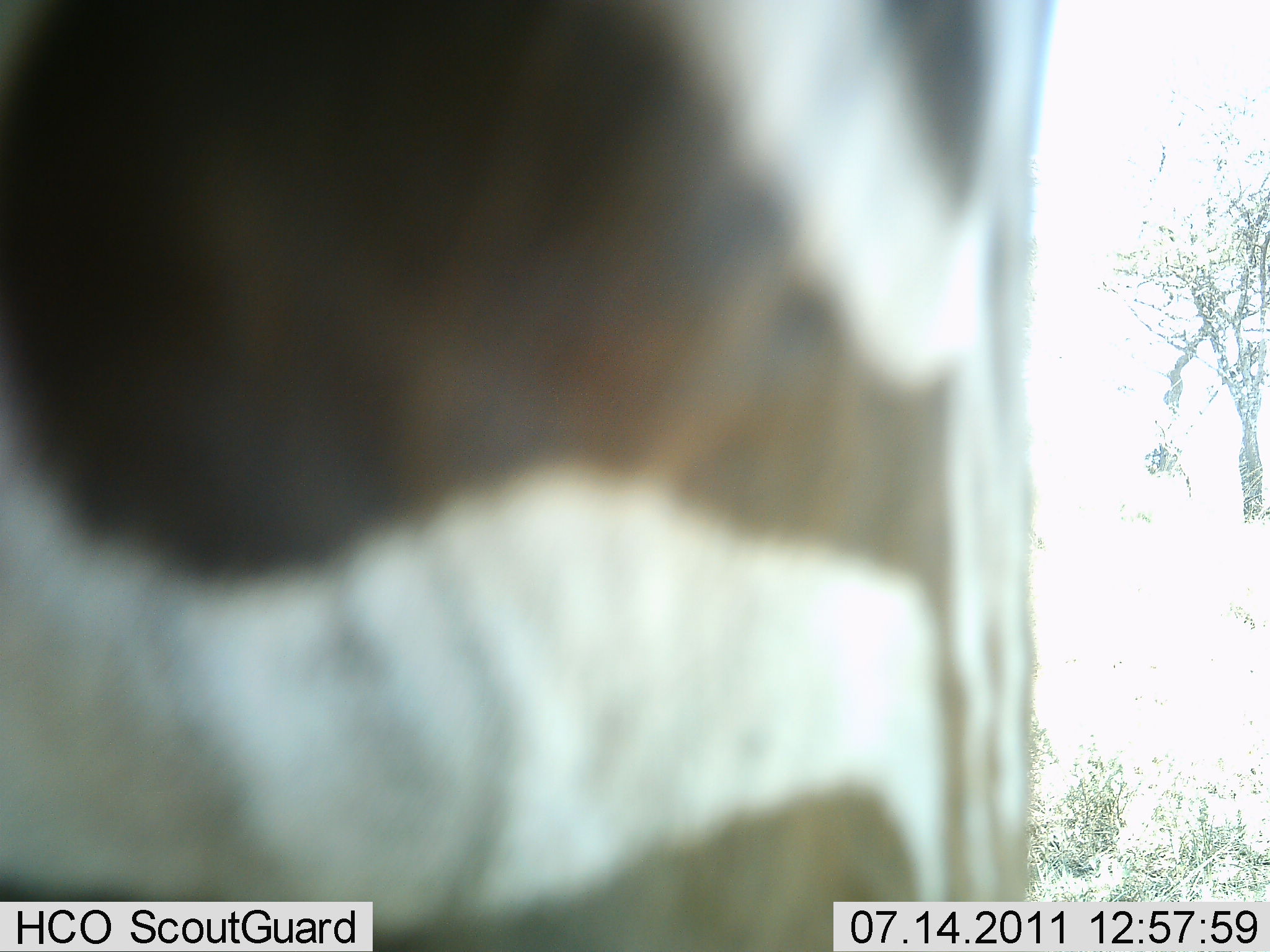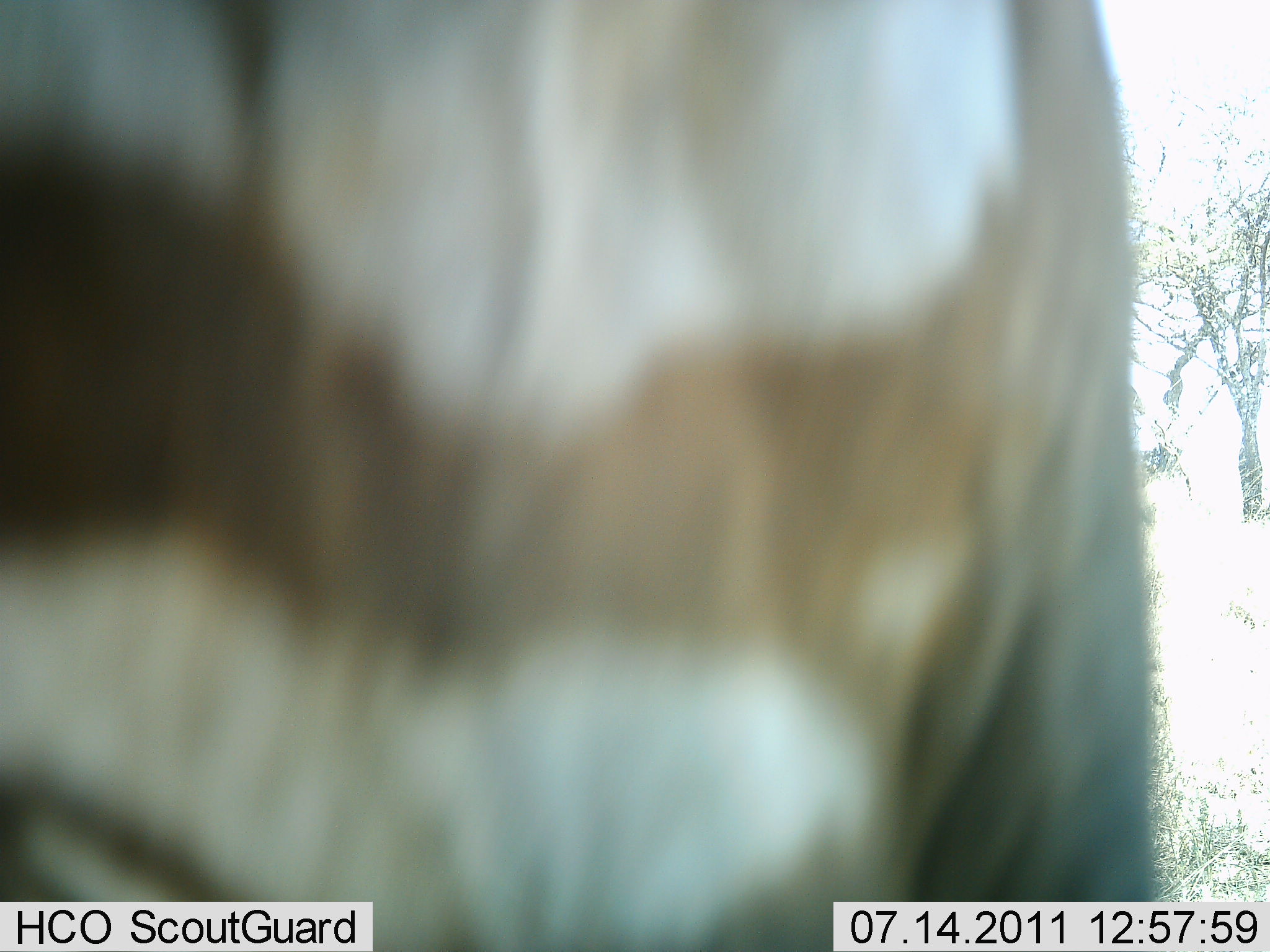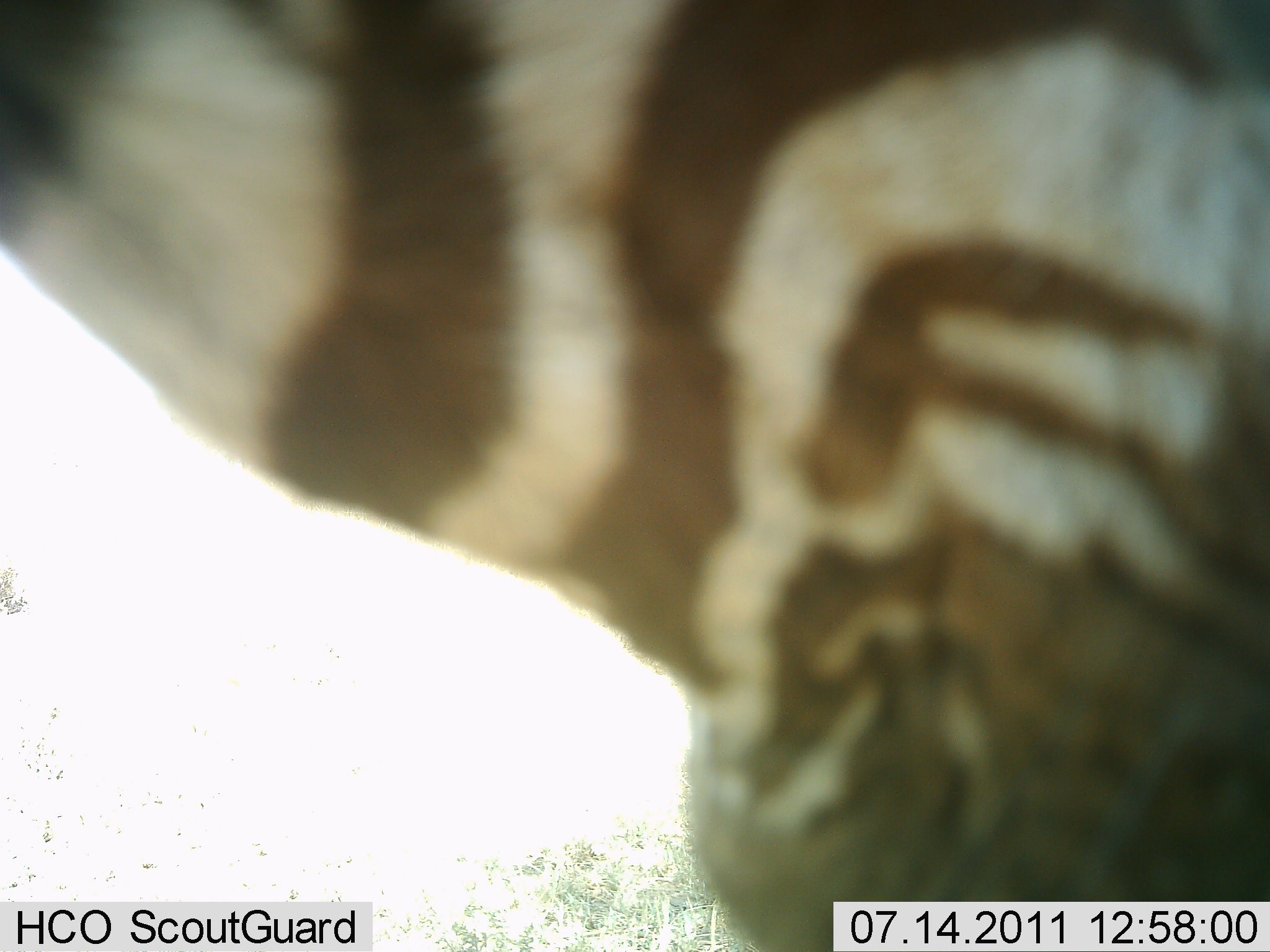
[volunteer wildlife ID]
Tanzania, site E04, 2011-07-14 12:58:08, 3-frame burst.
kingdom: Animalia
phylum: Chordata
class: Mammalia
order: Perissodactyla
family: Equidae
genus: Equus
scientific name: Equus quagga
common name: plains zebra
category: zebra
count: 1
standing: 36%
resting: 0%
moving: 64%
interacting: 0%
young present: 0%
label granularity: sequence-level